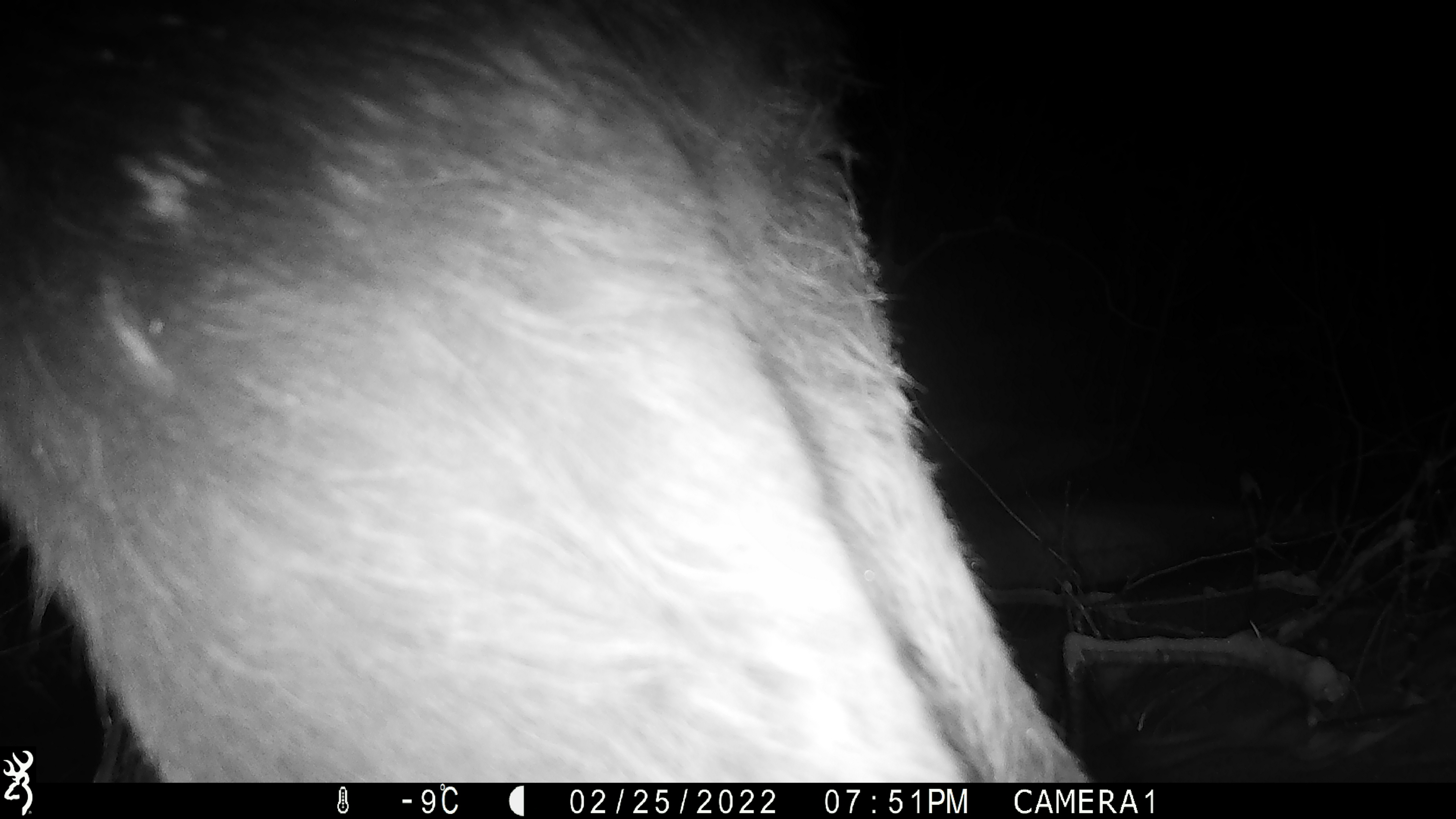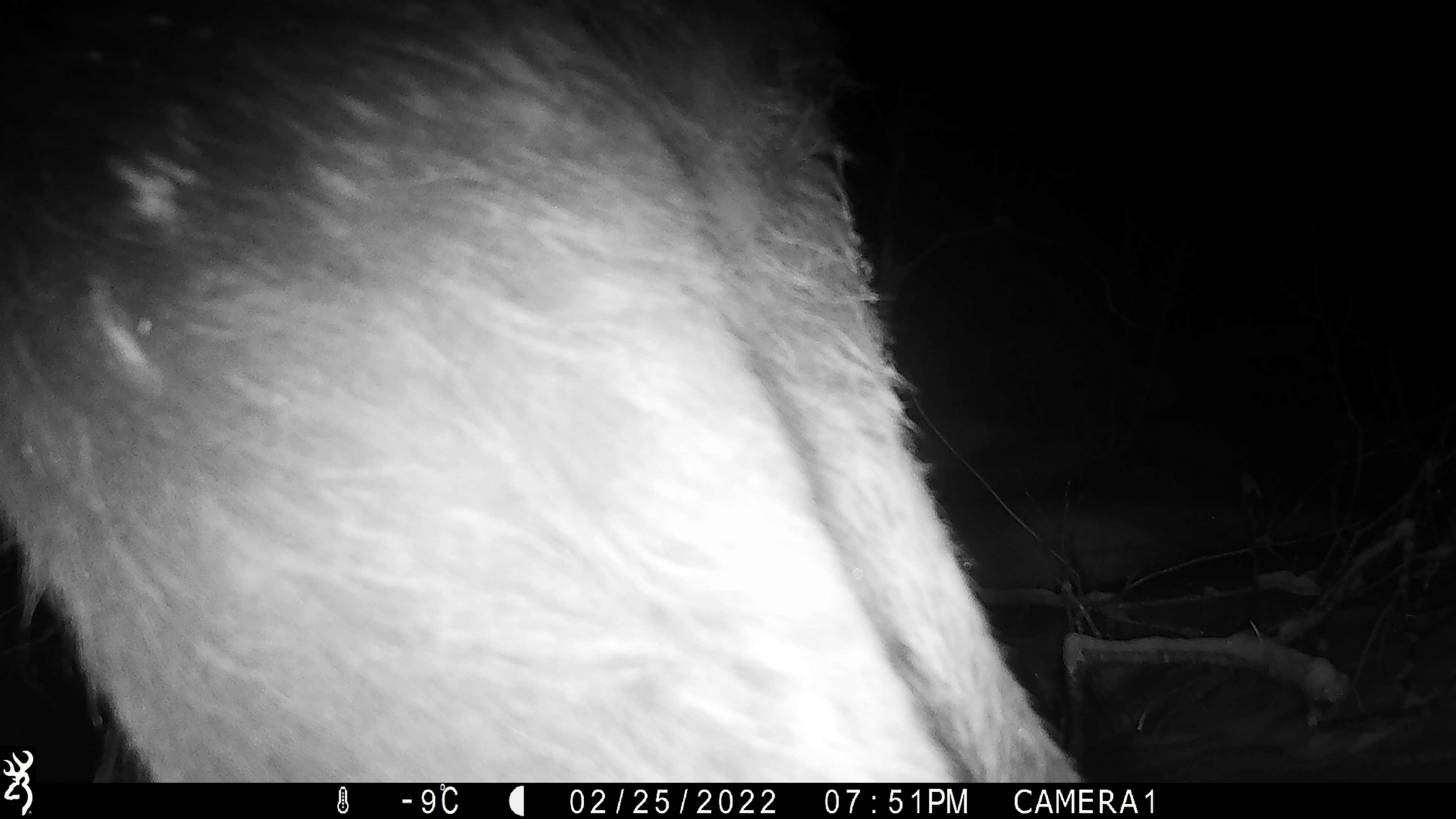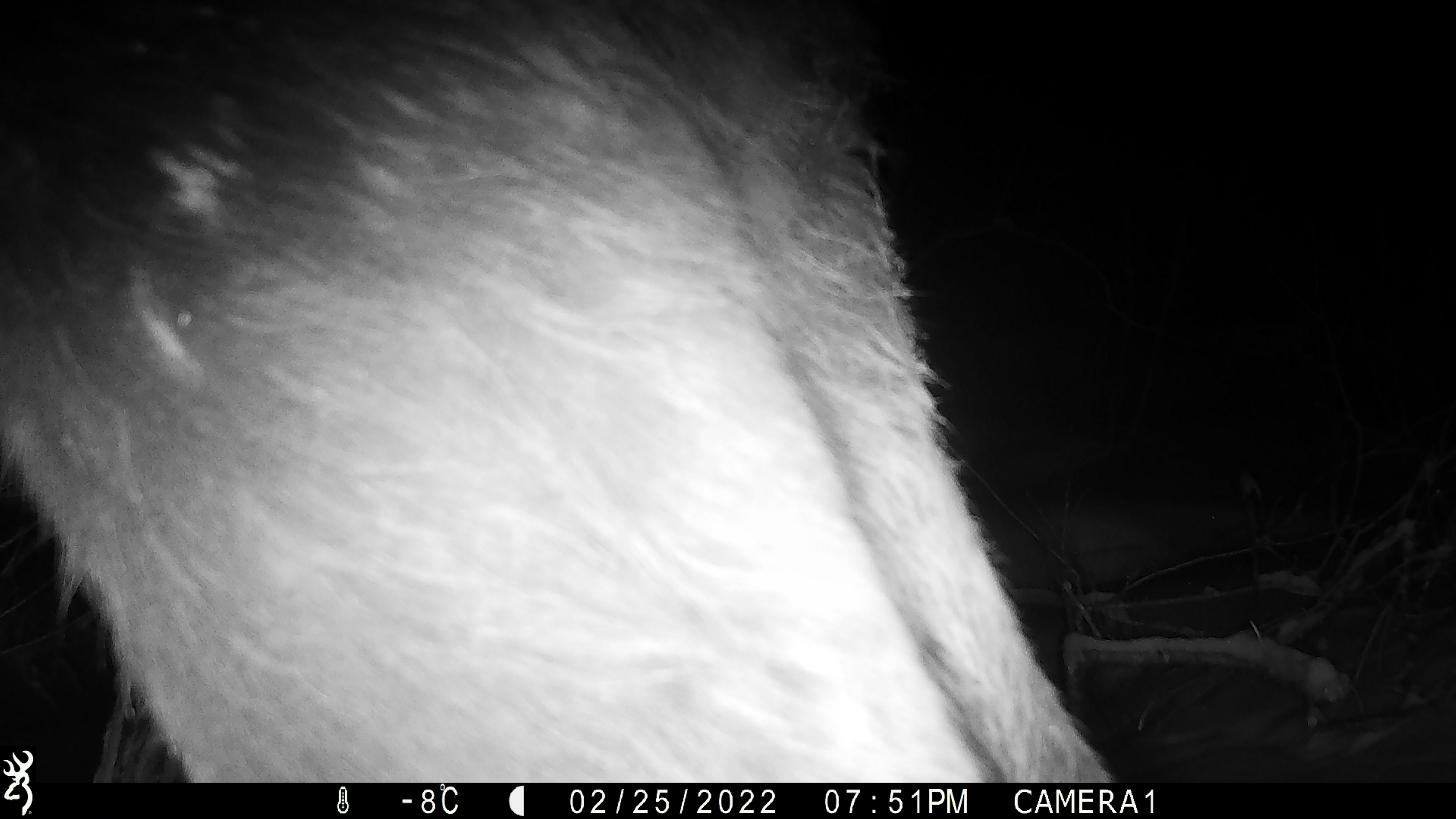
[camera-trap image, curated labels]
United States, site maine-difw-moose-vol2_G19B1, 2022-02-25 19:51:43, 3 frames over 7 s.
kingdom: Animalia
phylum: Chordata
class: Mammalia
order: Artiodactyla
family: Cervidae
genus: Alces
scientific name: Alces alces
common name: moose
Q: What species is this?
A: Moose (Alces alces).